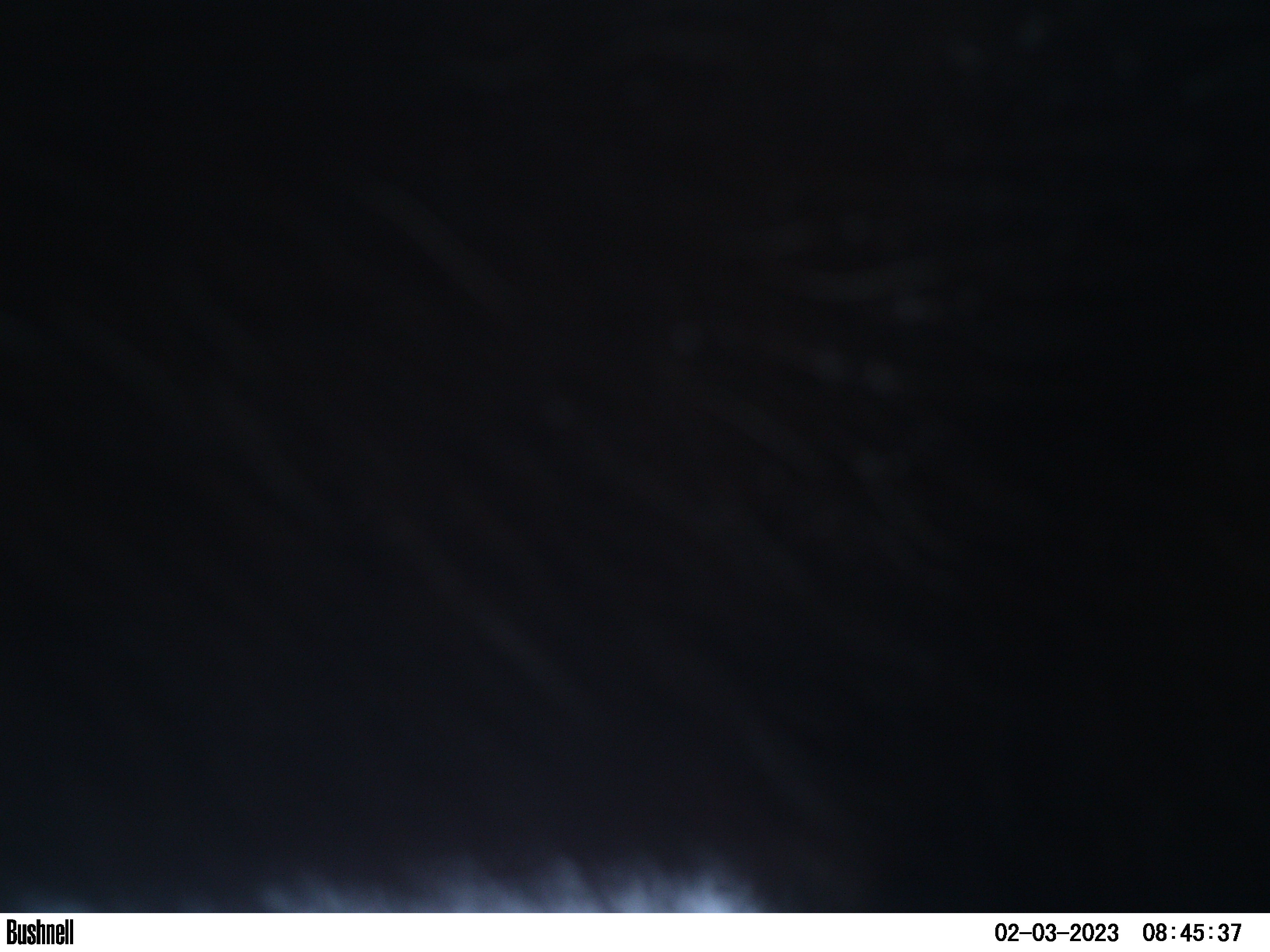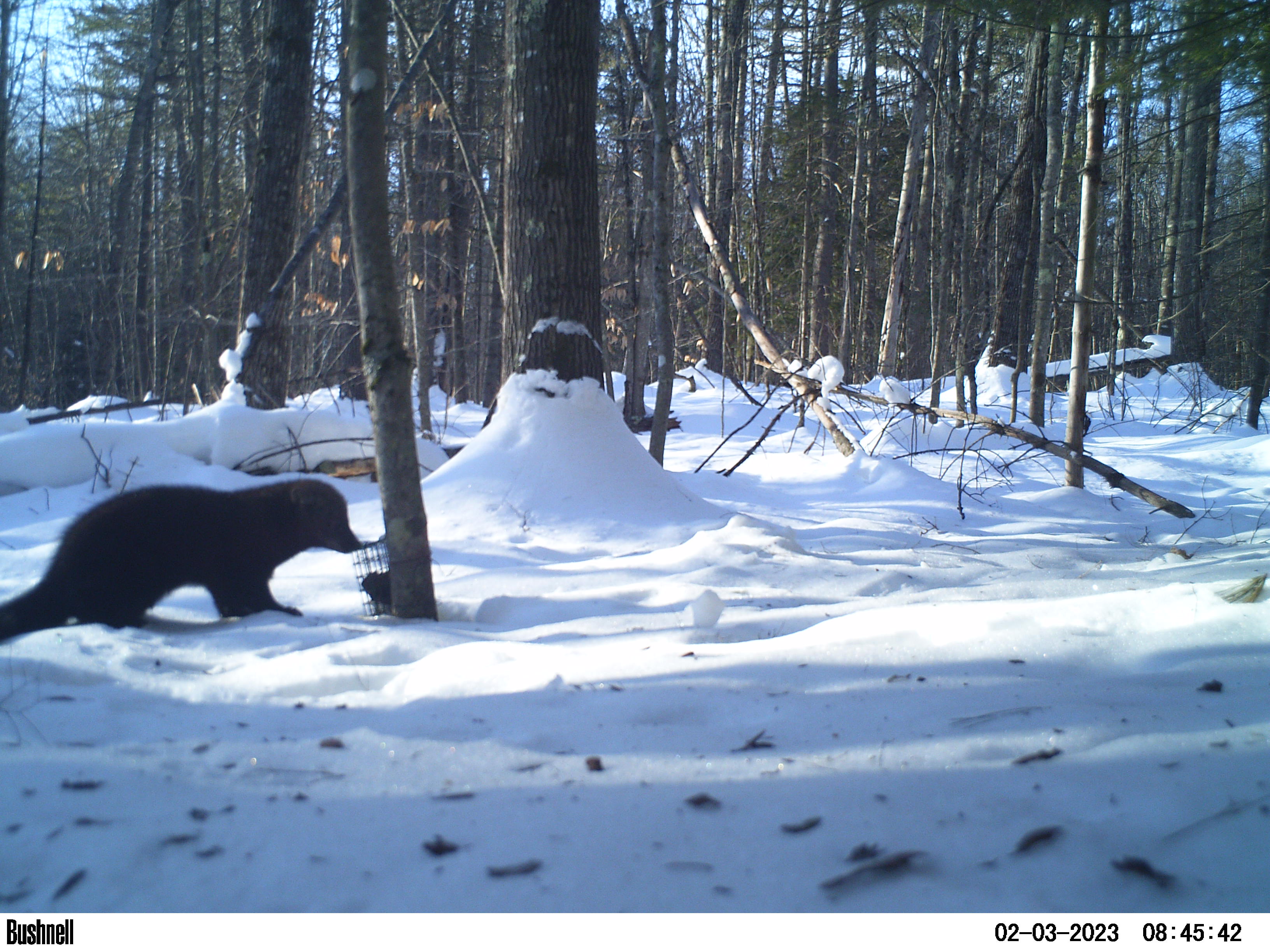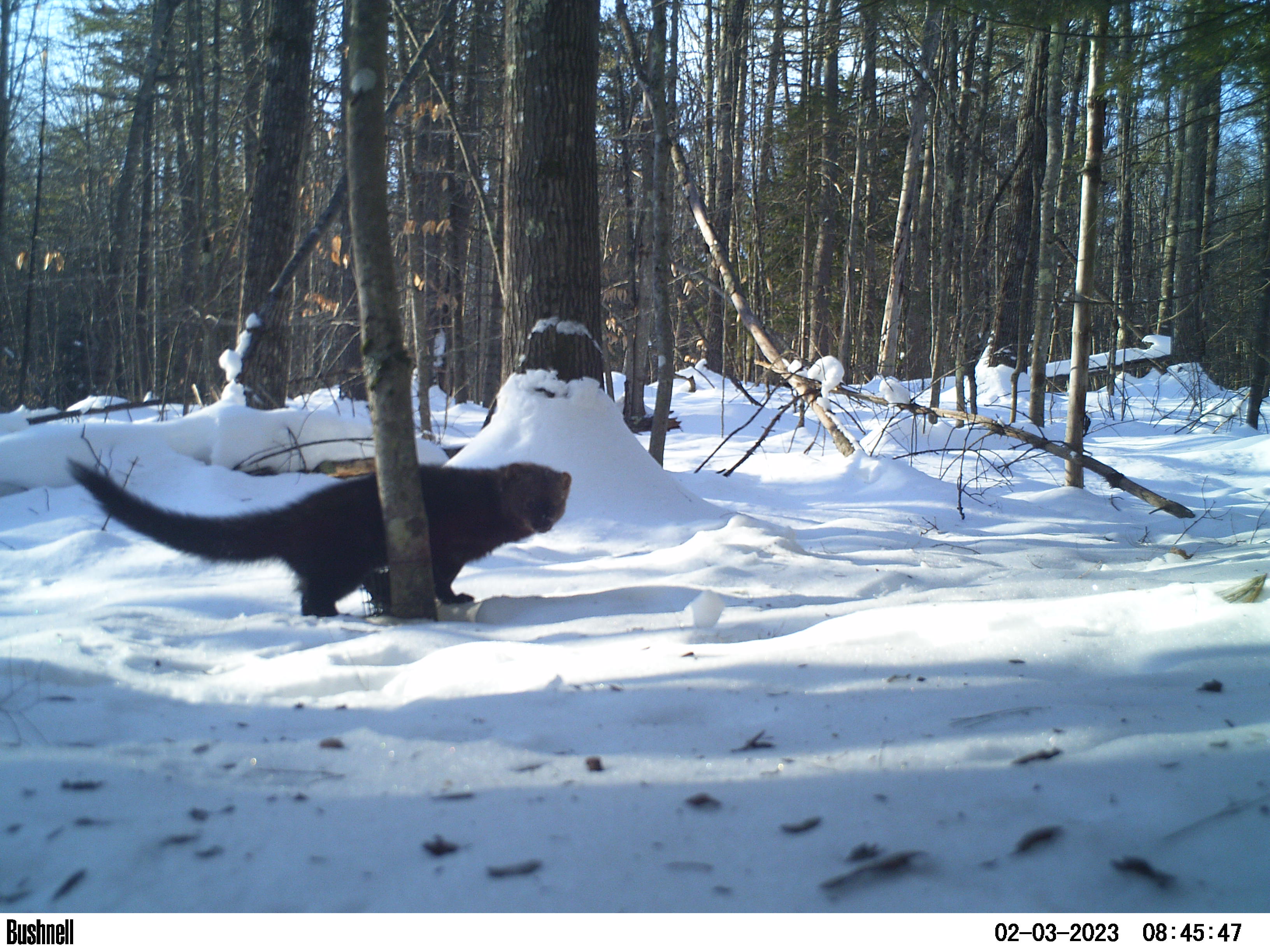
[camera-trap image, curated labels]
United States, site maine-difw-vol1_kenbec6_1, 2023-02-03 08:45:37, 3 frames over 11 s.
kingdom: Animalia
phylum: Chordata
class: Mammalia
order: Carnivora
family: Mustelidae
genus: Pekania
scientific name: Pekania pennanti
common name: fisher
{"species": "fisher (Pekania pennanti)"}